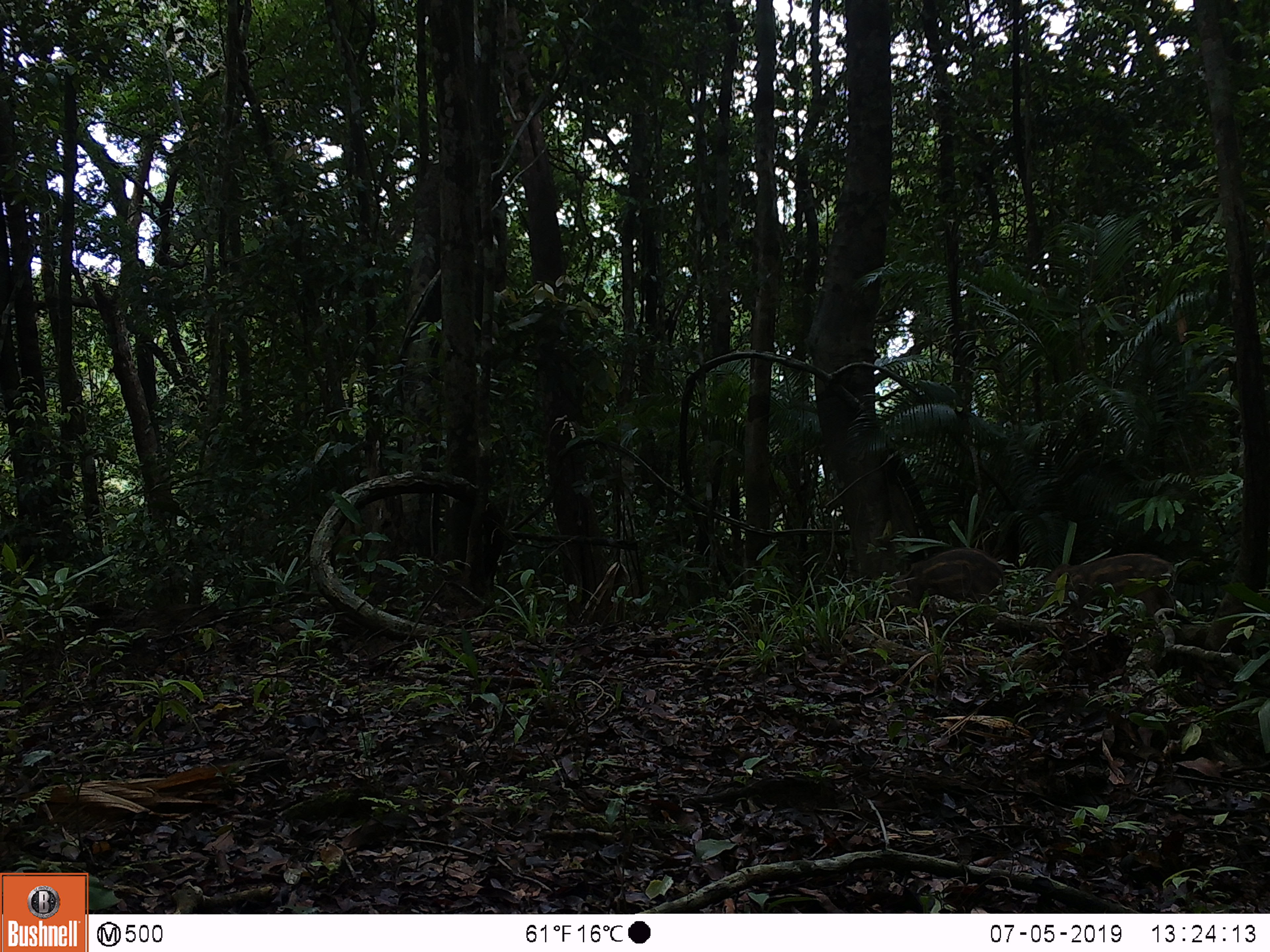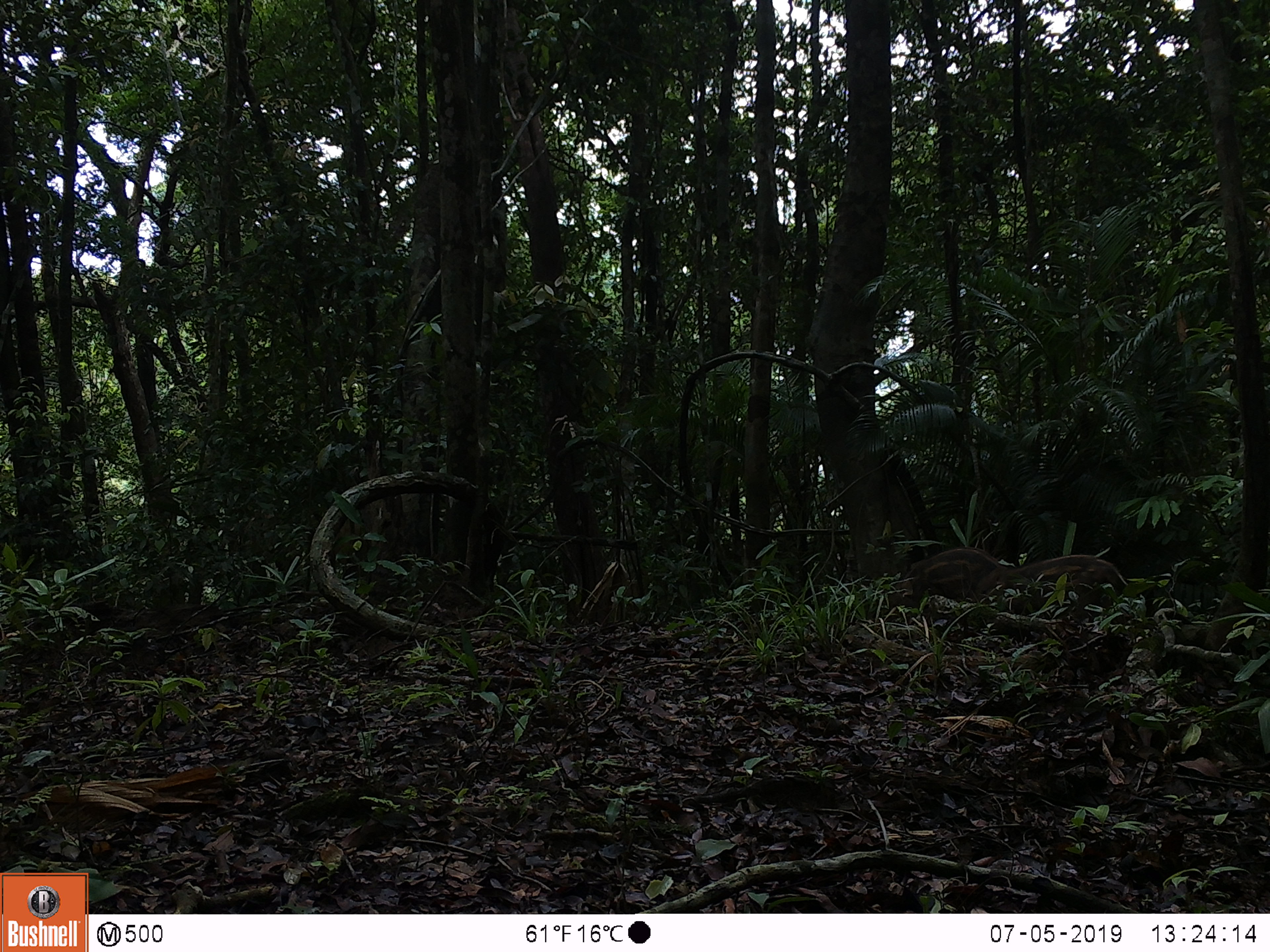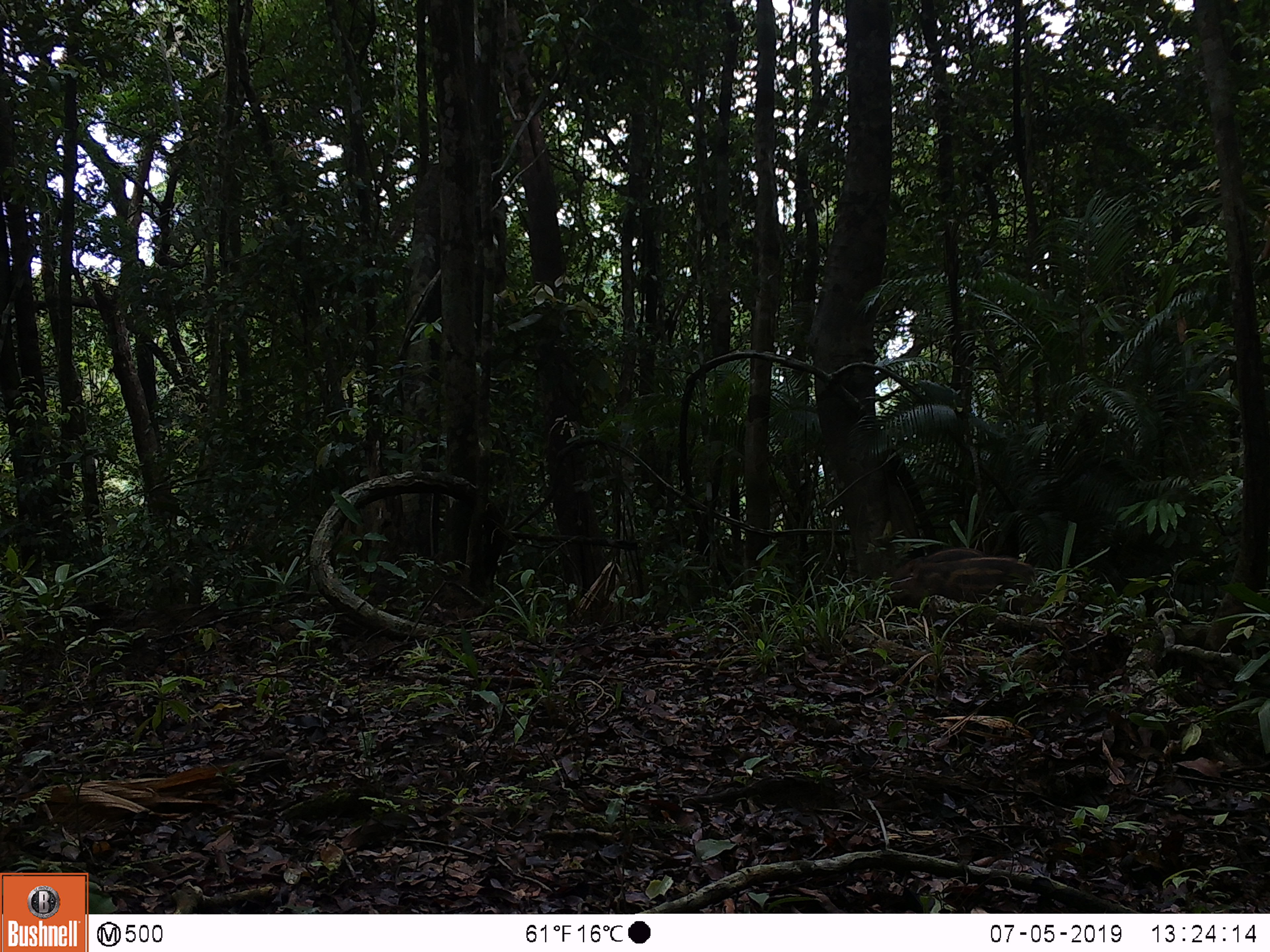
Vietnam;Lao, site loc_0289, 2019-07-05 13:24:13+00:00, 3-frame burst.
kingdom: Animalia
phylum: Chordata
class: Mammalia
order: Artiodactyla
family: Suidae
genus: Sus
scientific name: Sus scrofa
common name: eurasian wild pig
Eurasian wild pig (Sus scrofa). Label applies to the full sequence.